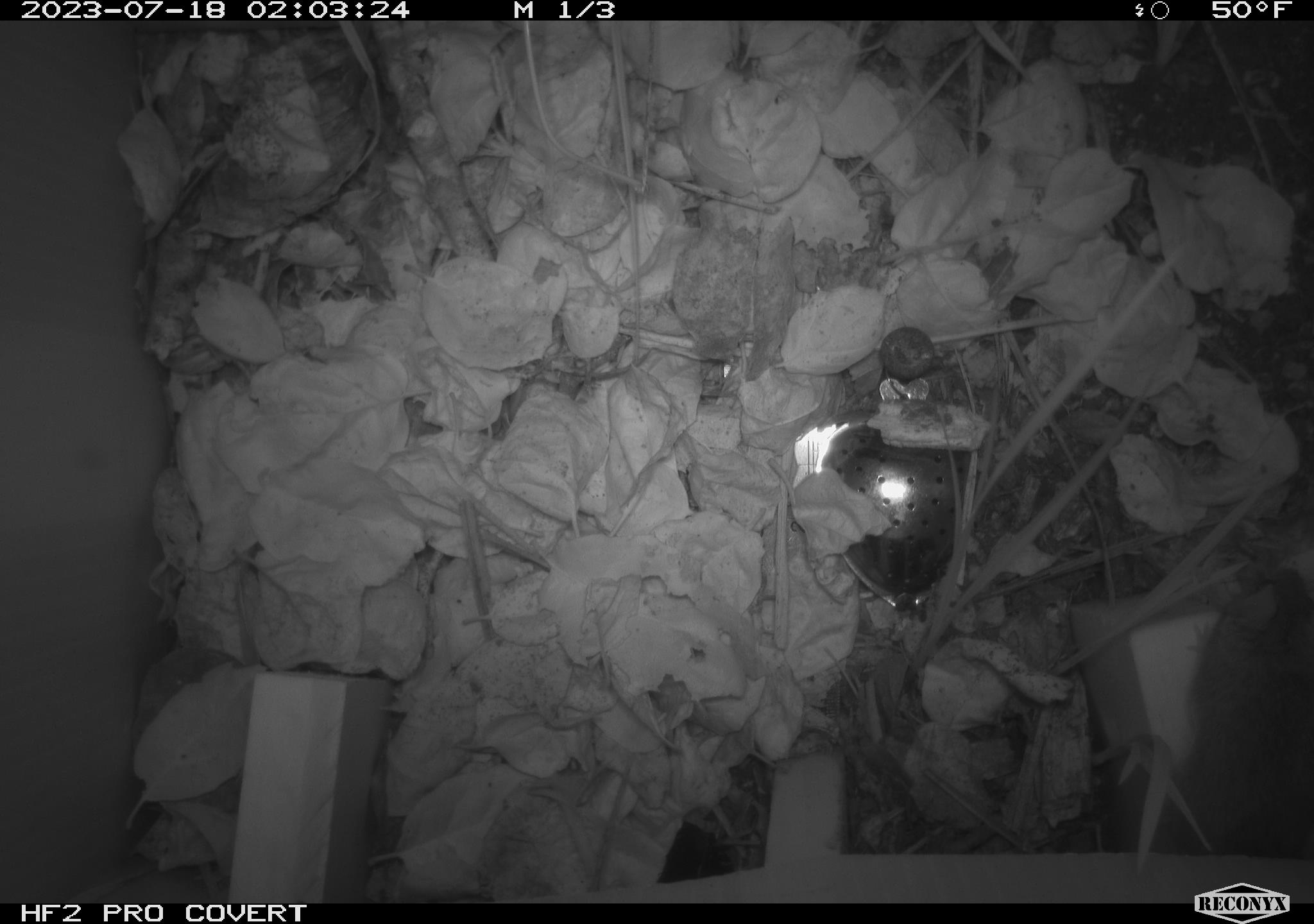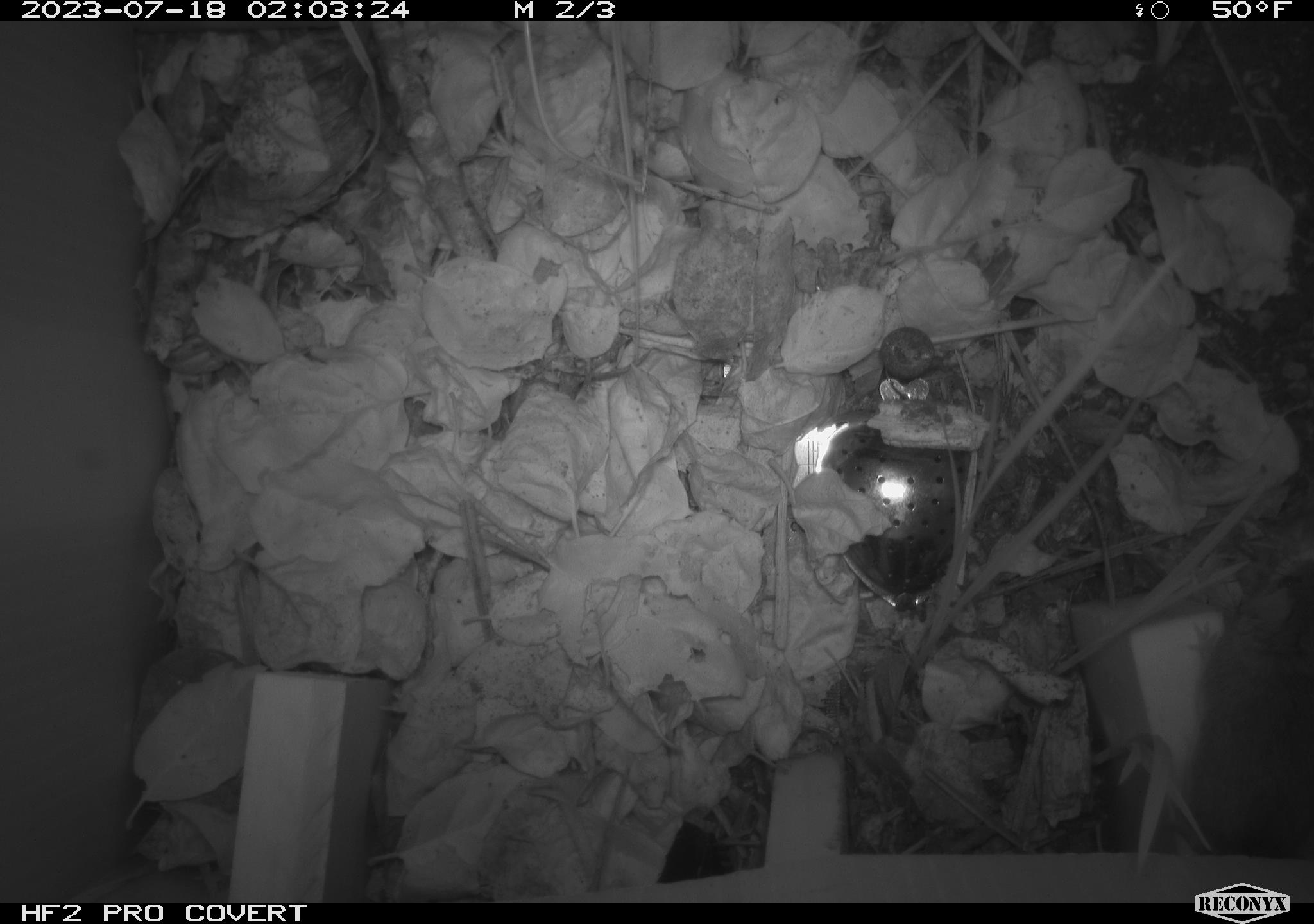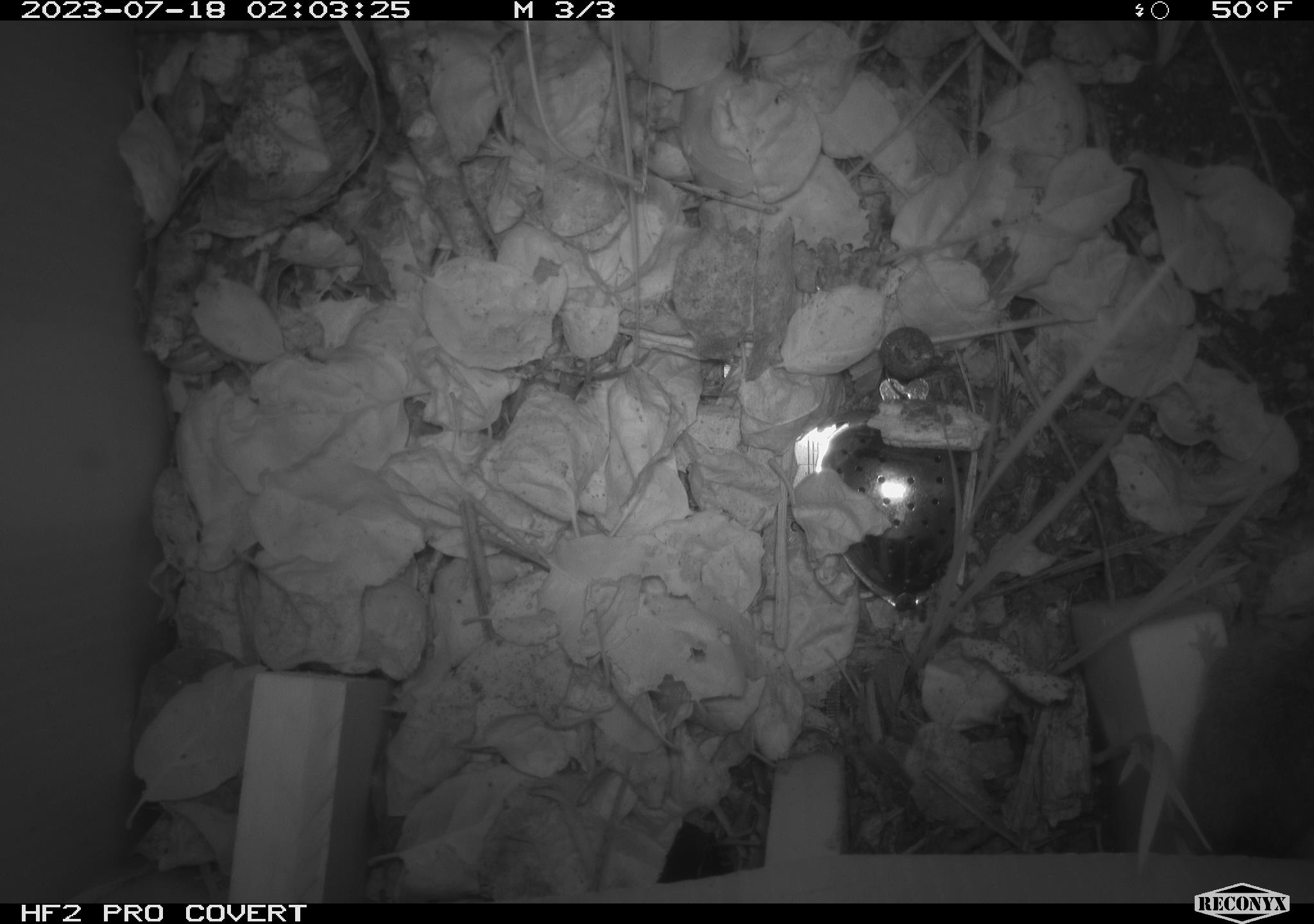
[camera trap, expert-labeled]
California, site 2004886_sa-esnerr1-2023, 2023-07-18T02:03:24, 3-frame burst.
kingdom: Animalia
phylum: Chordata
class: Mammalia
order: Rodentia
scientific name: Rodentia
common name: mouse species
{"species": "mouse species (Rodentia)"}